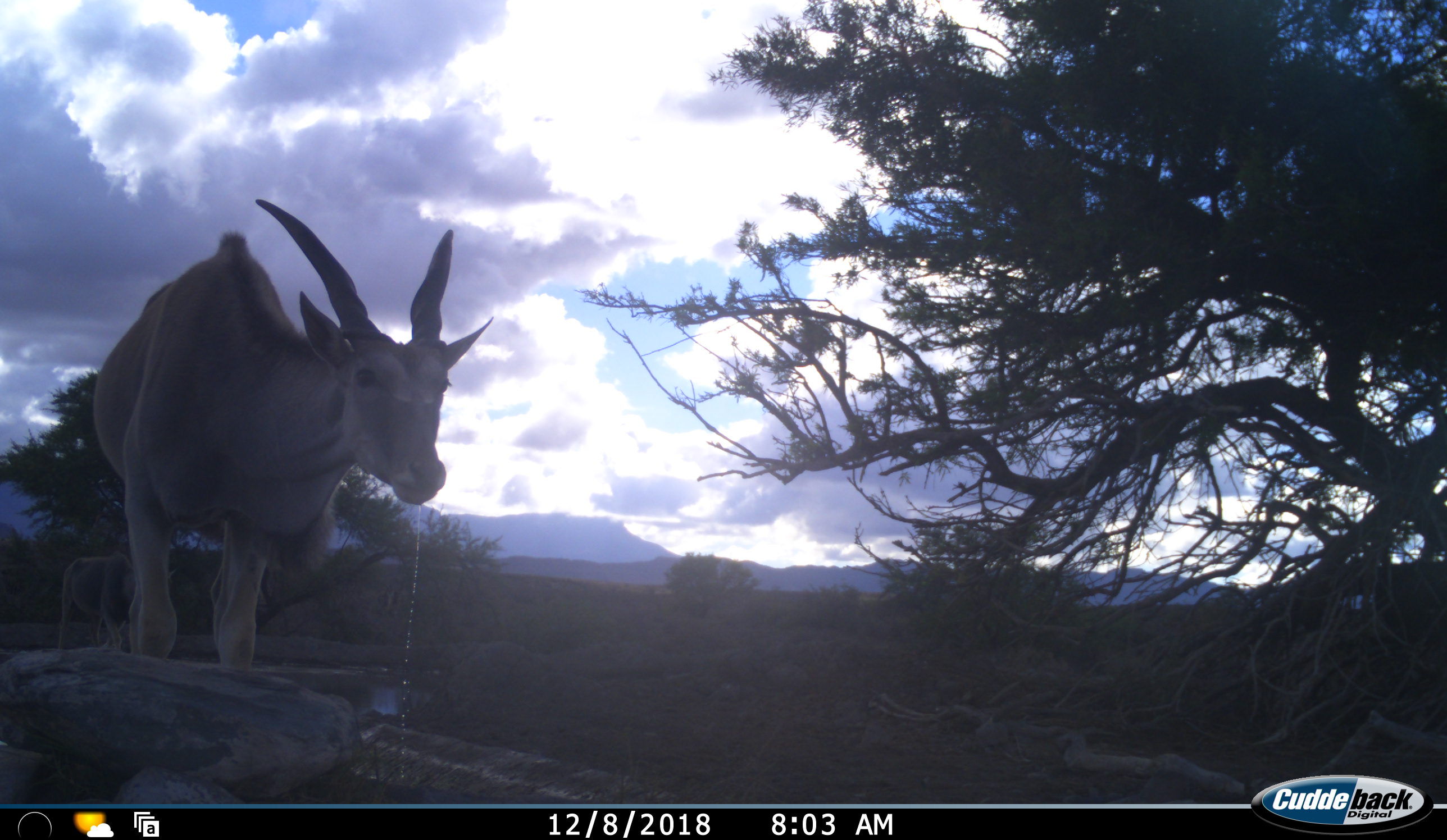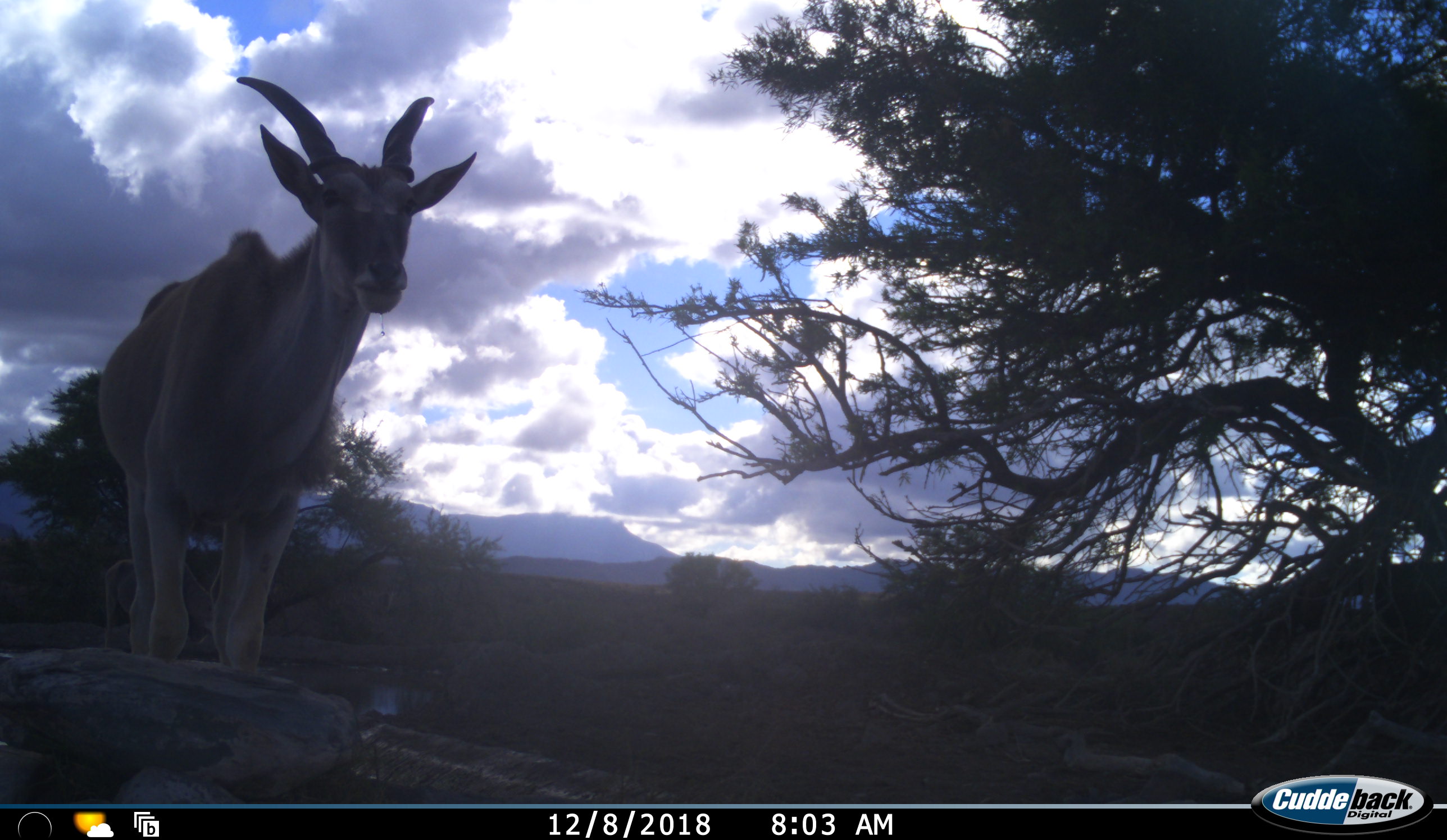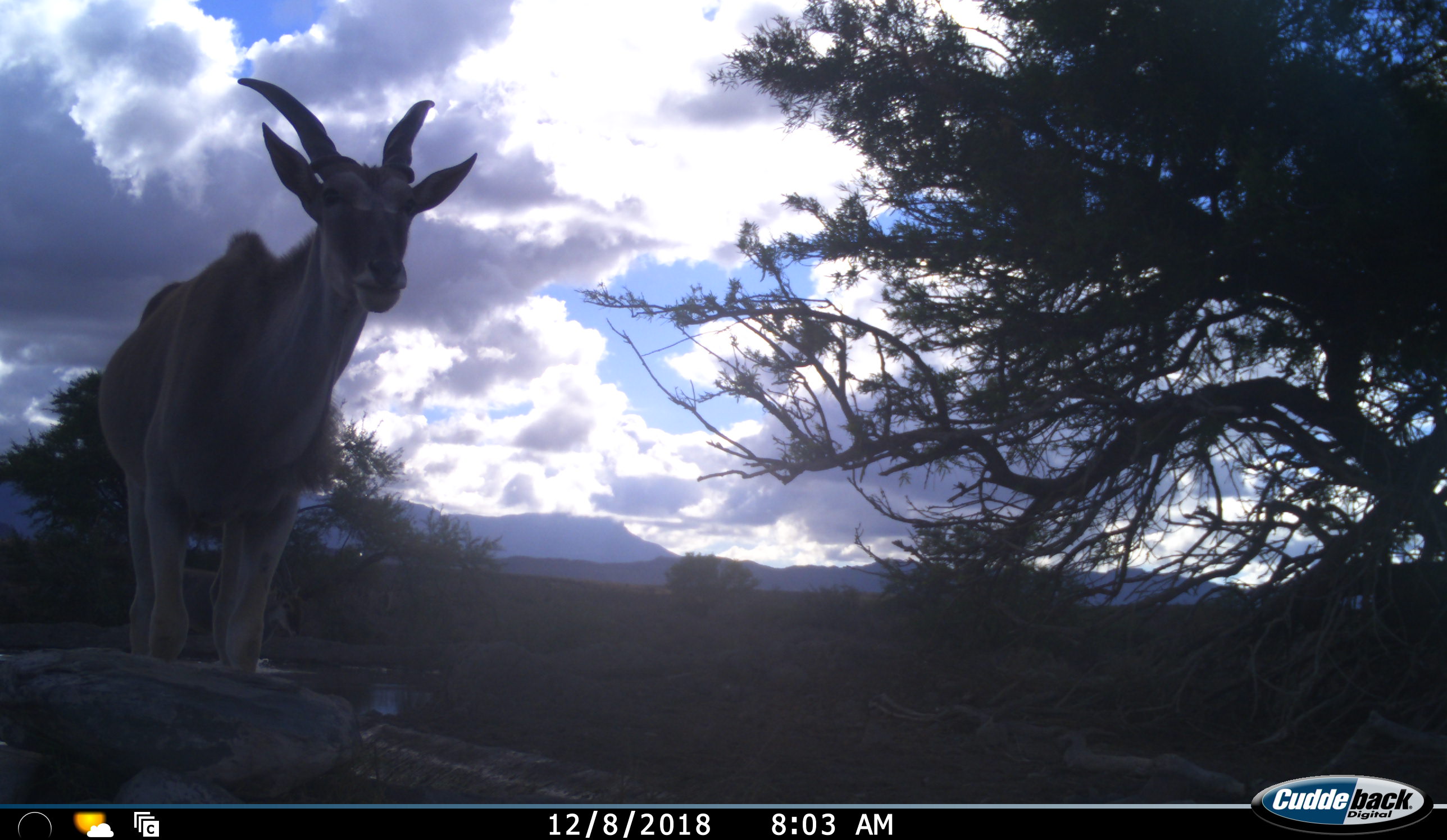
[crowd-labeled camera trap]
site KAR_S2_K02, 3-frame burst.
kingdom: Animalia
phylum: Chordata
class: Mammalia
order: Artiodactyla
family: Bovidae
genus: Tragelaphus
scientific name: Tragelaphus oryx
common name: eland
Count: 2.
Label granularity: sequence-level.